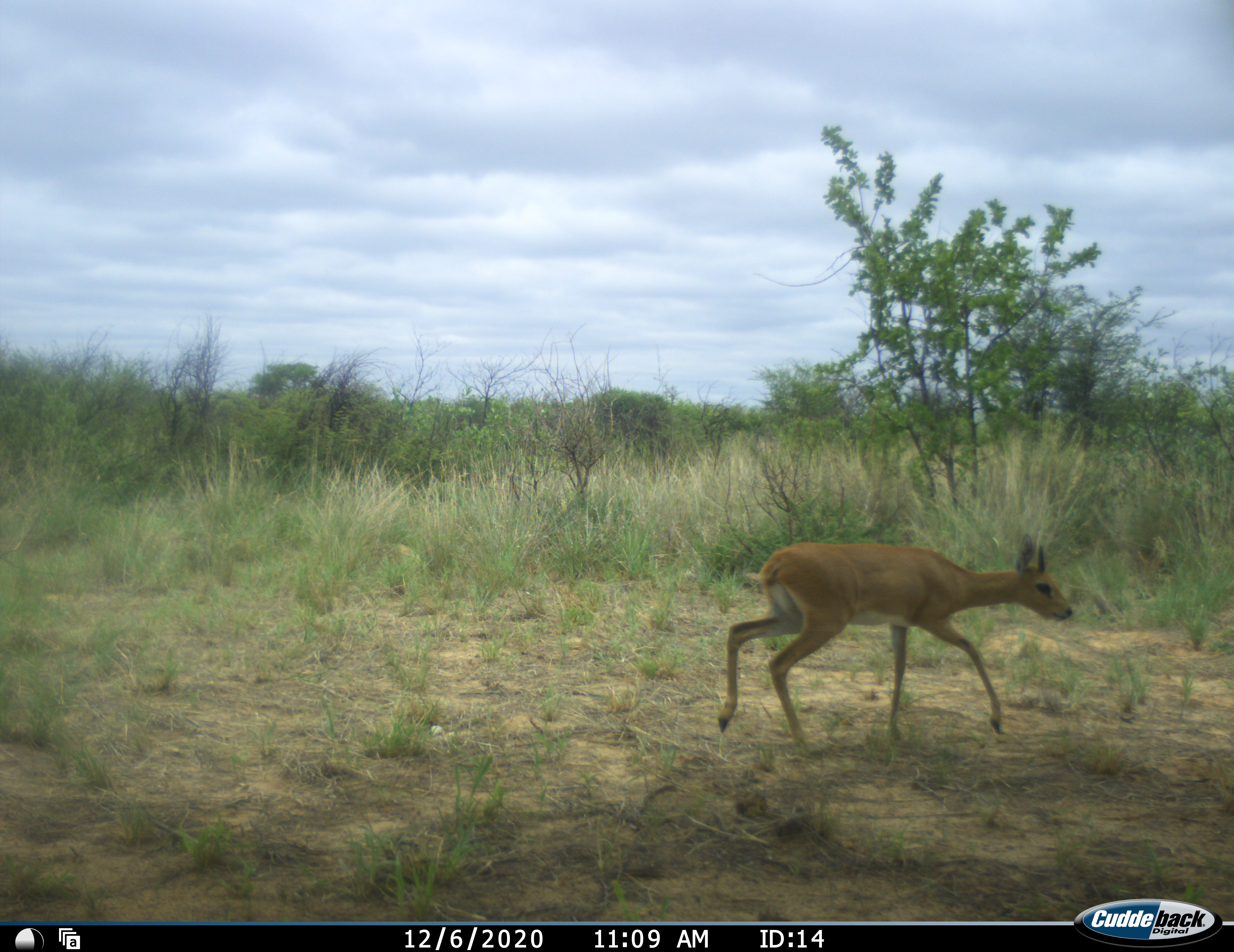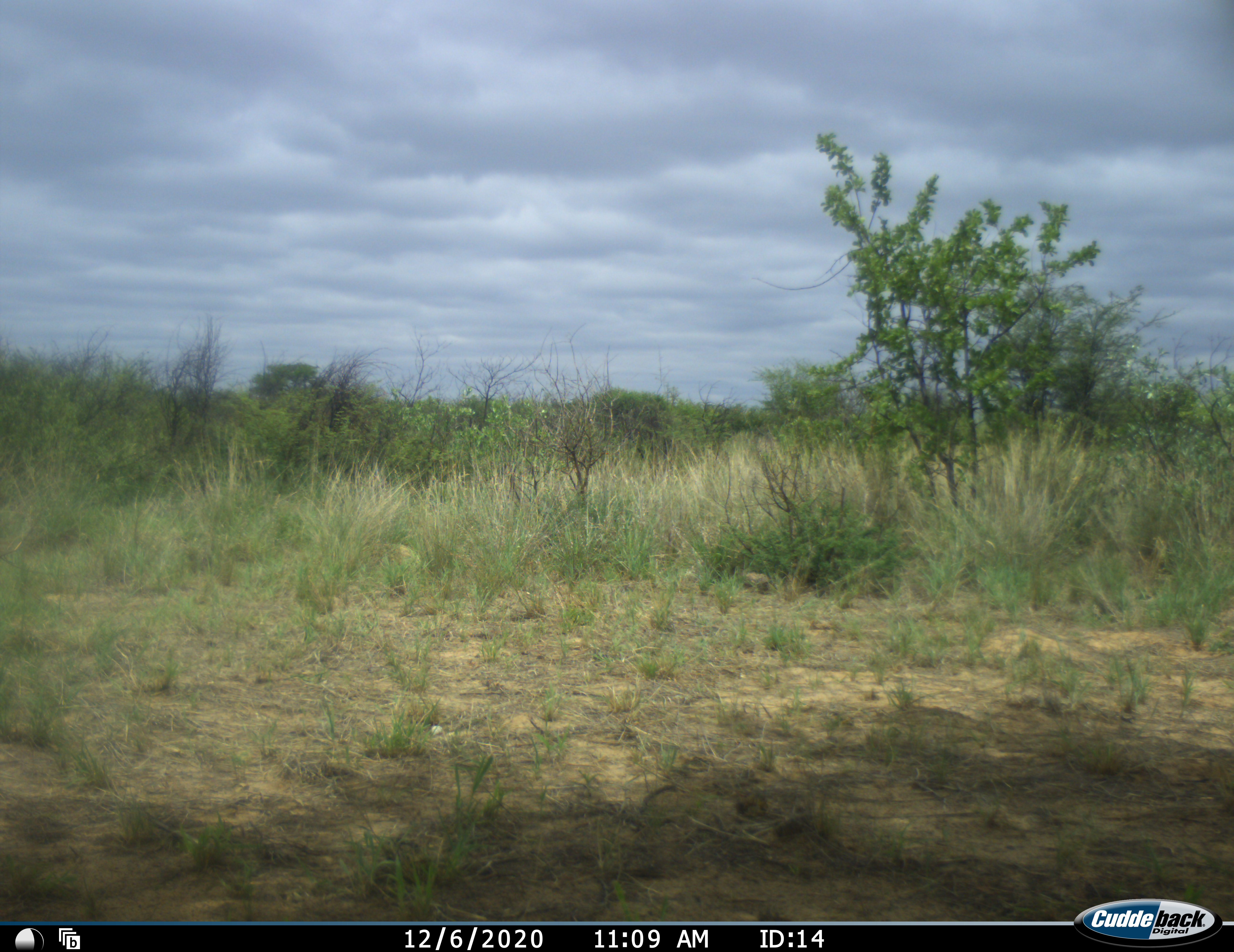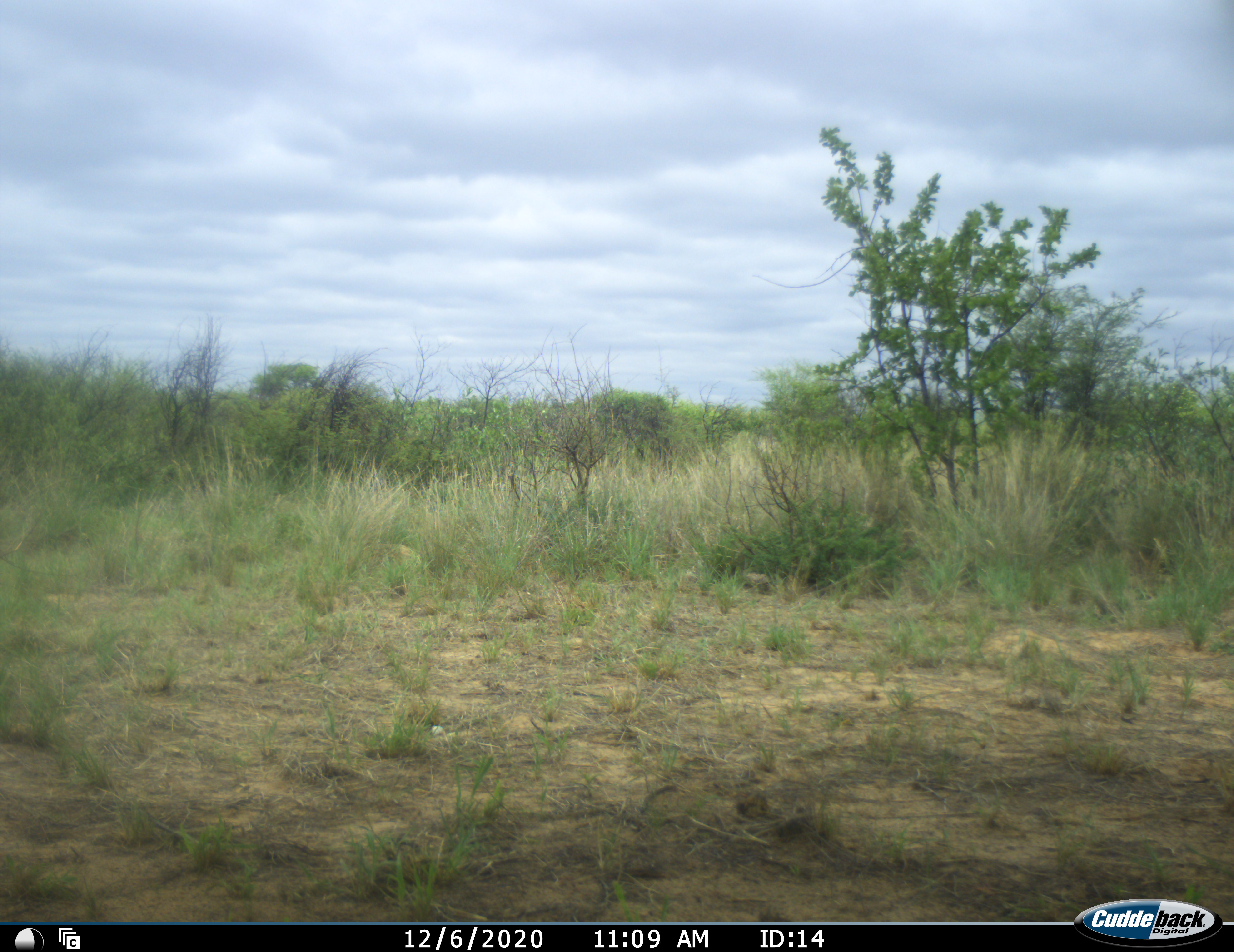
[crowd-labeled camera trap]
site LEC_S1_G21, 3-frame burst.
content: unidentified animal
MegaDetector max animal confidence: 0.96